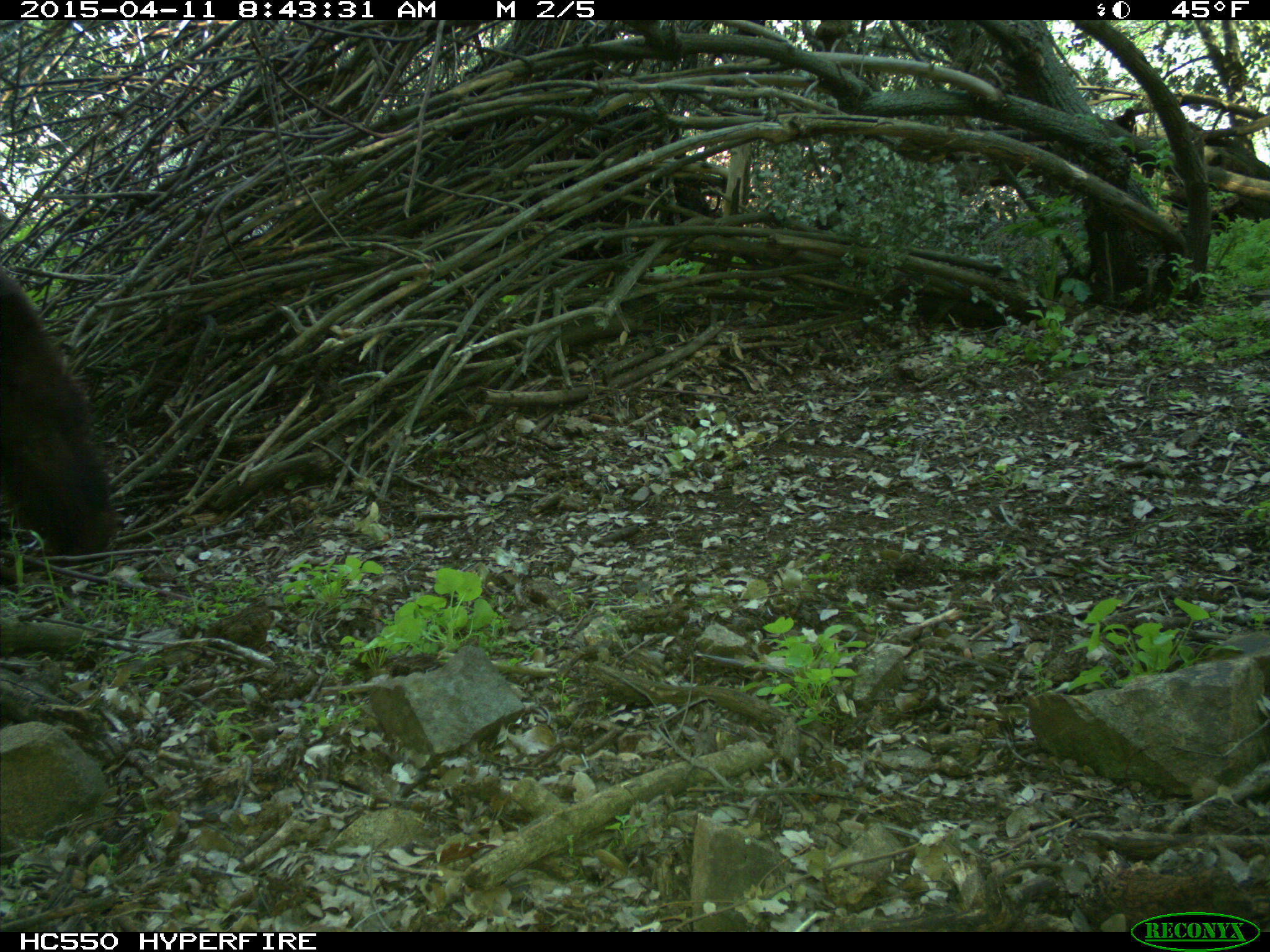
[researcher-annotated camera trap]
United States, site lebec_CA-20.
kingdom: Animalia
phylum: Chordata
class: Mammalia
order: Carnivora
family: Ursidae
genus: Ursus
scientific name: Ursus americanus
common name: american black bear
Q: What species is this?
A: Ursus americanus (american black bear).